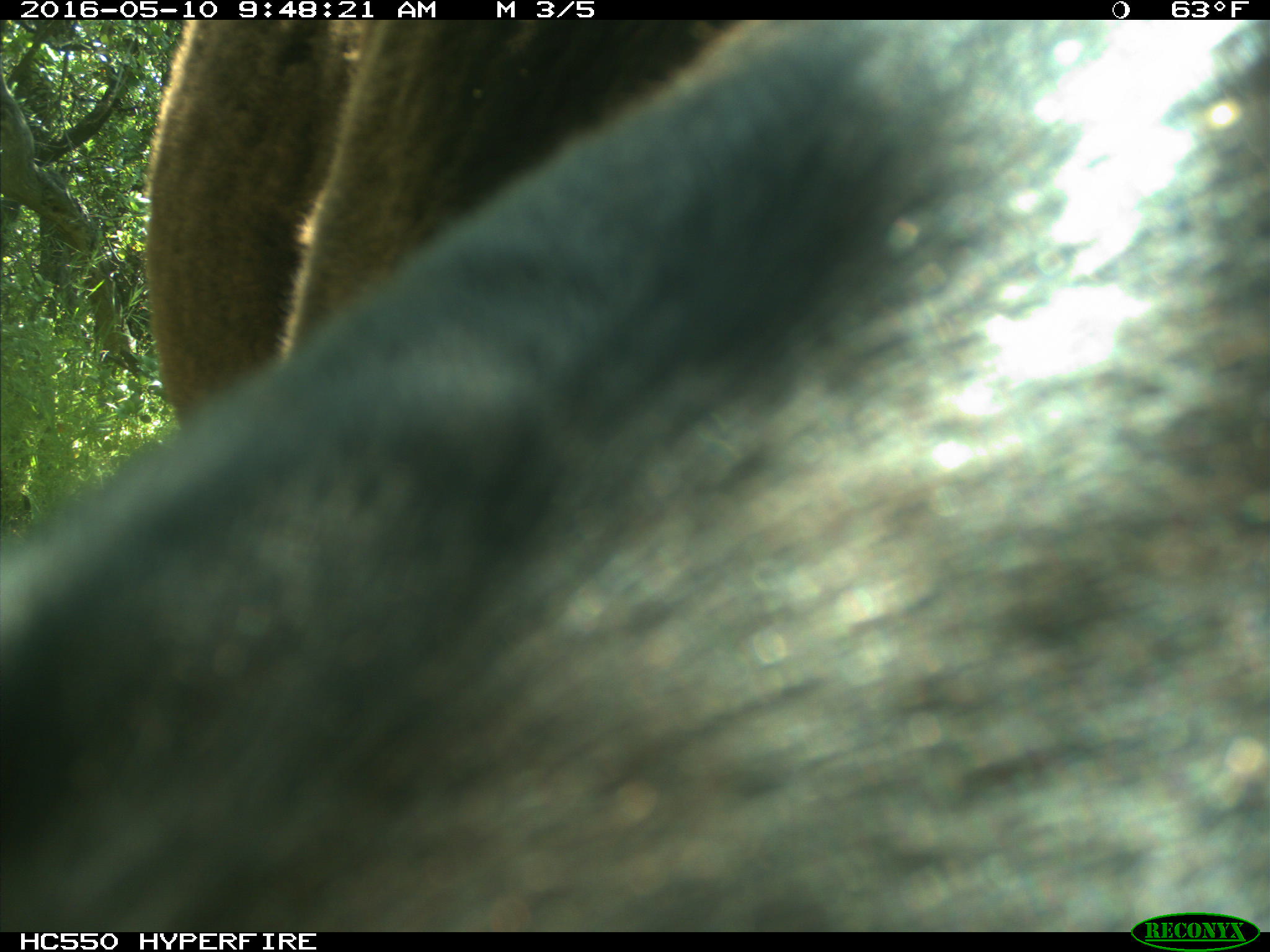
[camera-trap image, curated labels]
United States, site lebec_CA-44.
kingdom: Animalia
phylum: Chordata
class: Mammalia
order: Artiodactyla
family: Bovidae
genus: Bos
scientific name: Bos taurus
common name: domestic cow